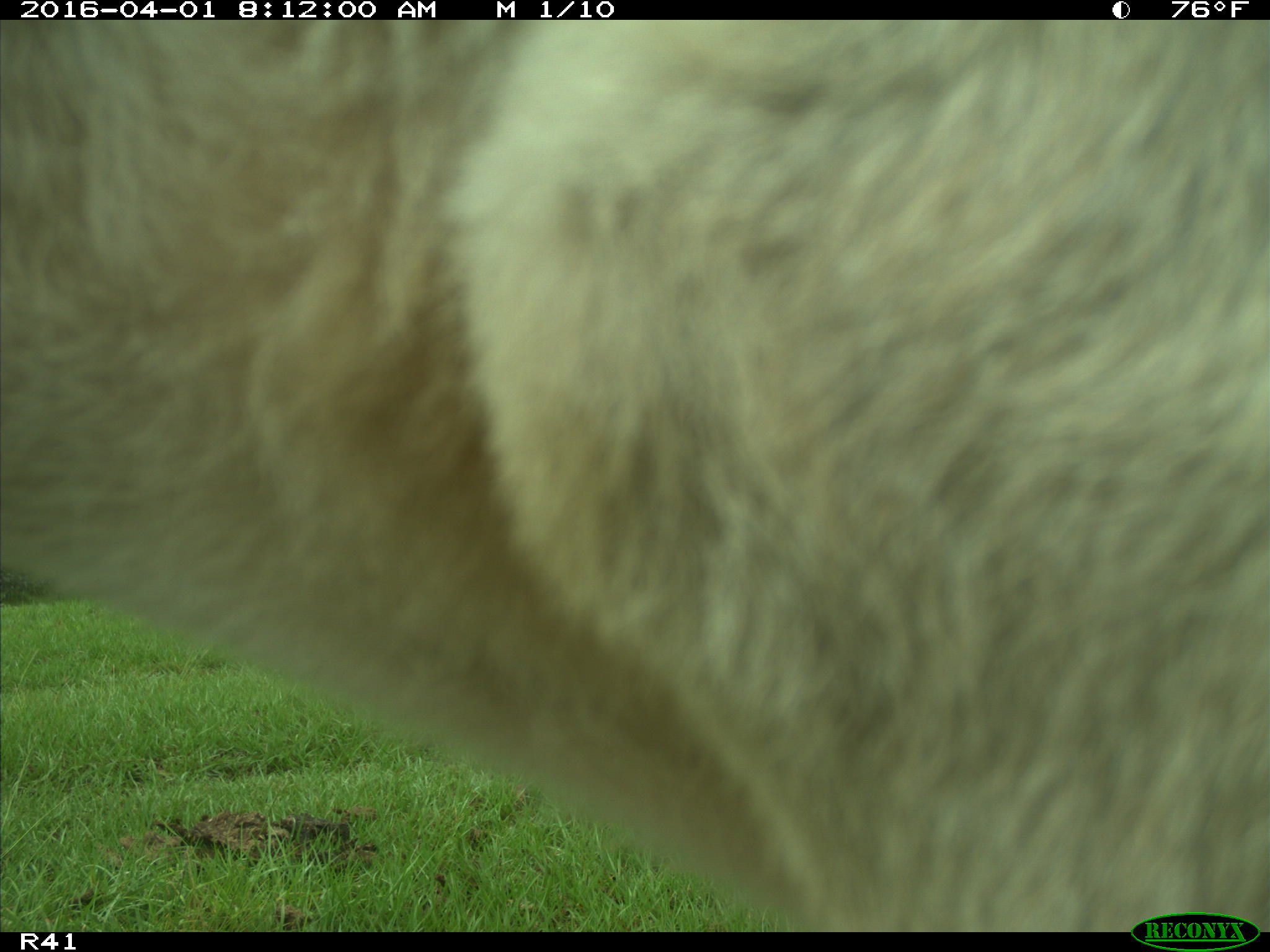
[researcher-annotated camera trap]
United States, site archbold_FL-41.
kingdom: Animalia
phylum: Chordata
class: Mammalia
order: Artiodactyla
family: Bovidae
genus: Bos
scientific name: Bos taurus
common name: domestic cow